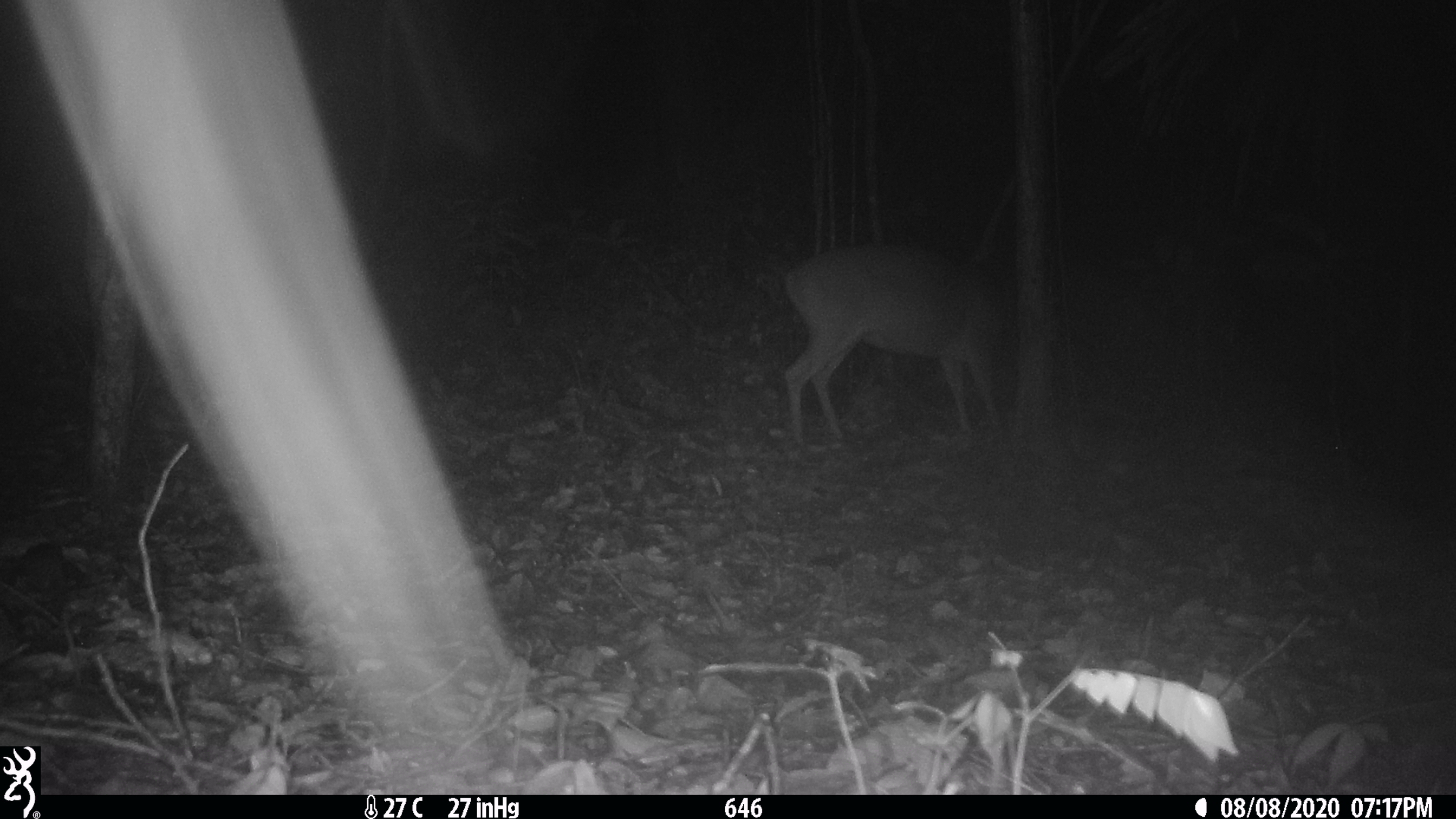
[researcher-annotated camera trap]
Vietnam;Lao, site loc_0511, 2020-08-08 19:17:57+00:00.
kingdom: Animalia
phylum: Chordata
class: Mammalia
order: Artiodactyla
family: Cervidae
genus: Muntiacus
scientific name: Muntiacus vuquangensis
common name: large-antlered muntjac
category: large antlered muntjac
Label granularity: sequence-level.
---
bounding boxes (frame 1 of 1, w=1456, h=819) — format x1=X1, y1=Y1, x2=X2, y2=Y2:
large antlered muntjac: x1=779, y1=238, x2=1014, y2=449